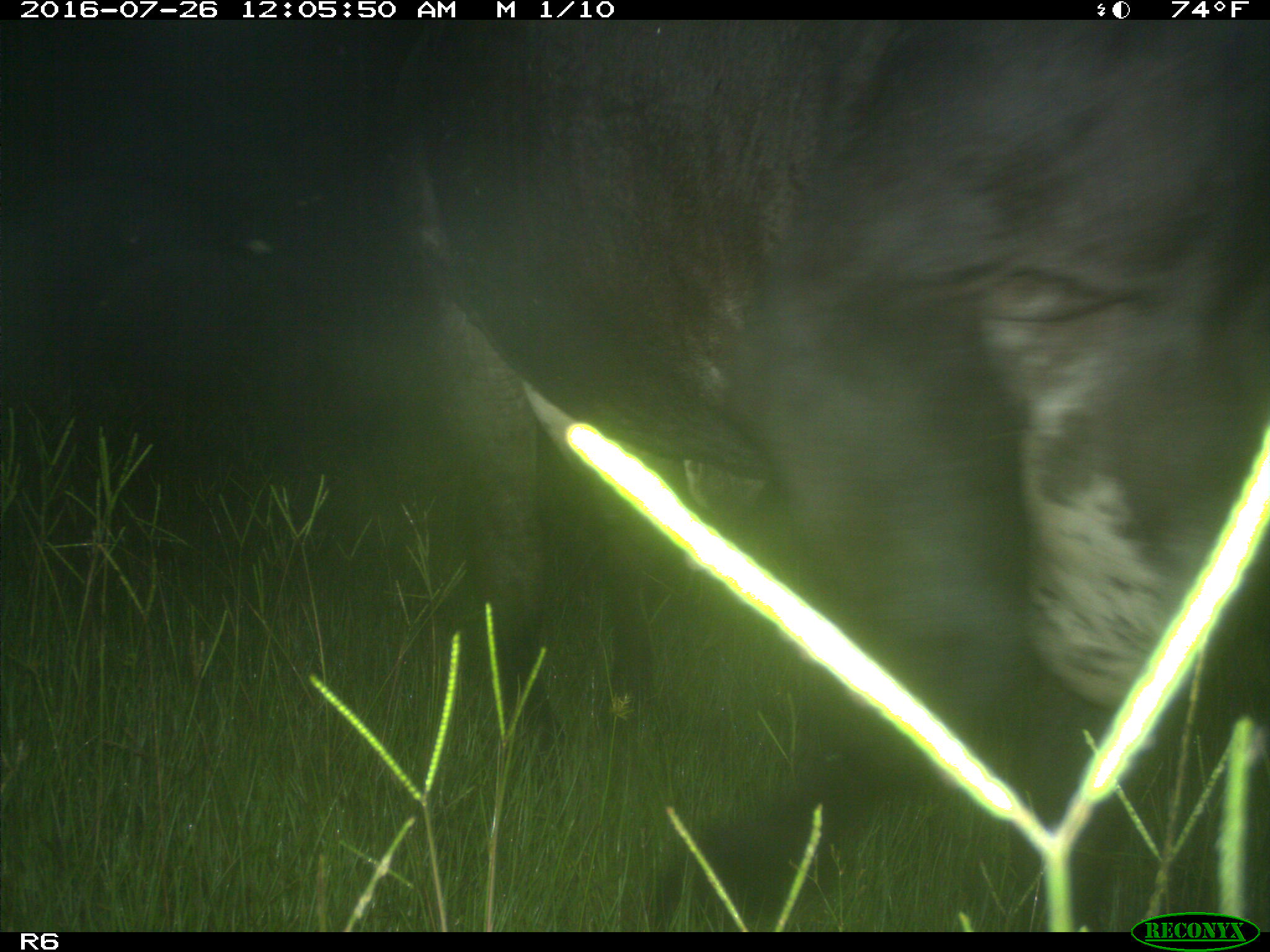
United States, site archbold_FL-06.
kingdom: Animalia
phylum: Chordata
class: Mammalia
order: Artiodactyla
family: Bovidae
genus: Bos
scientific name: Bos taurus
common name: domestic cow